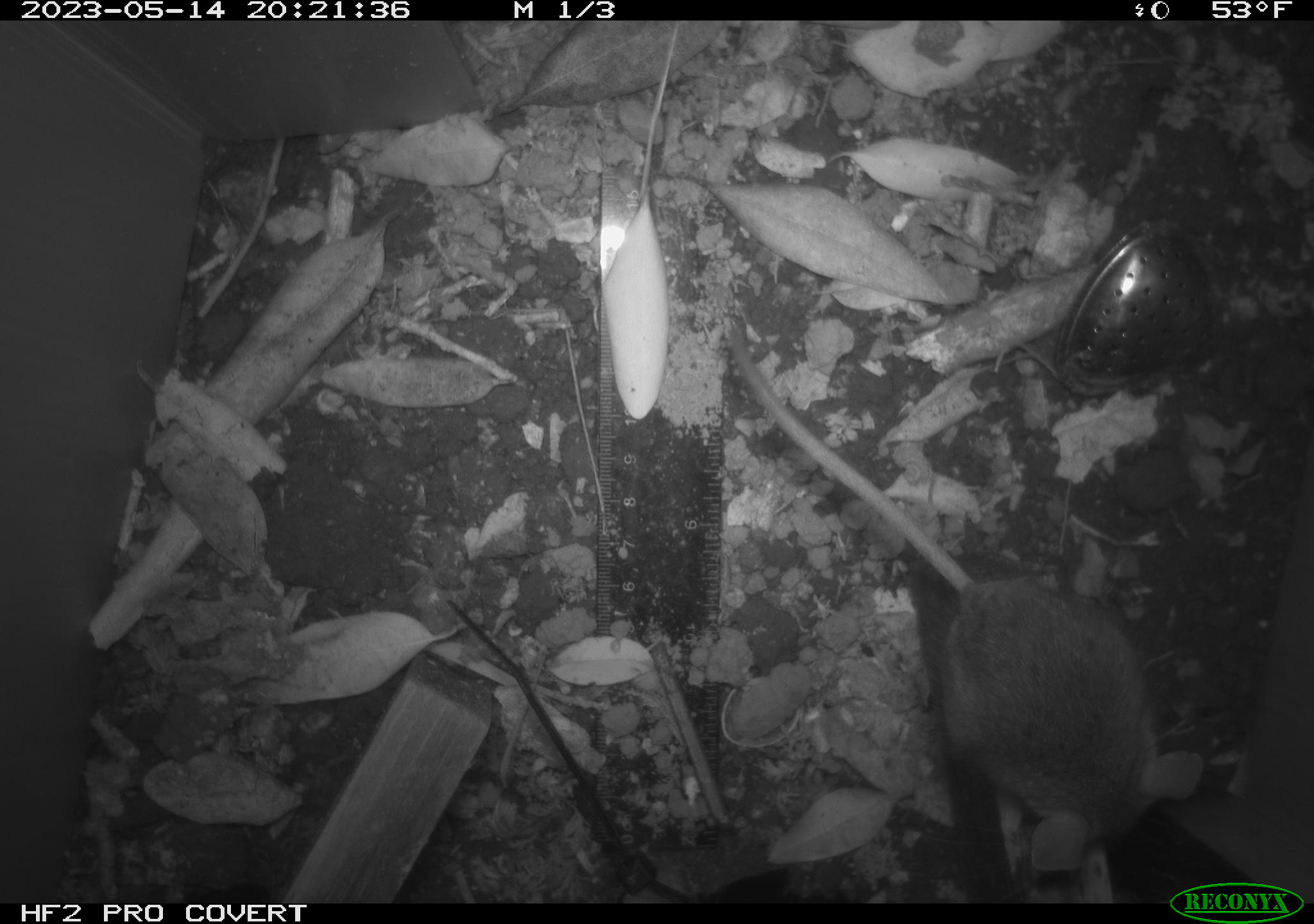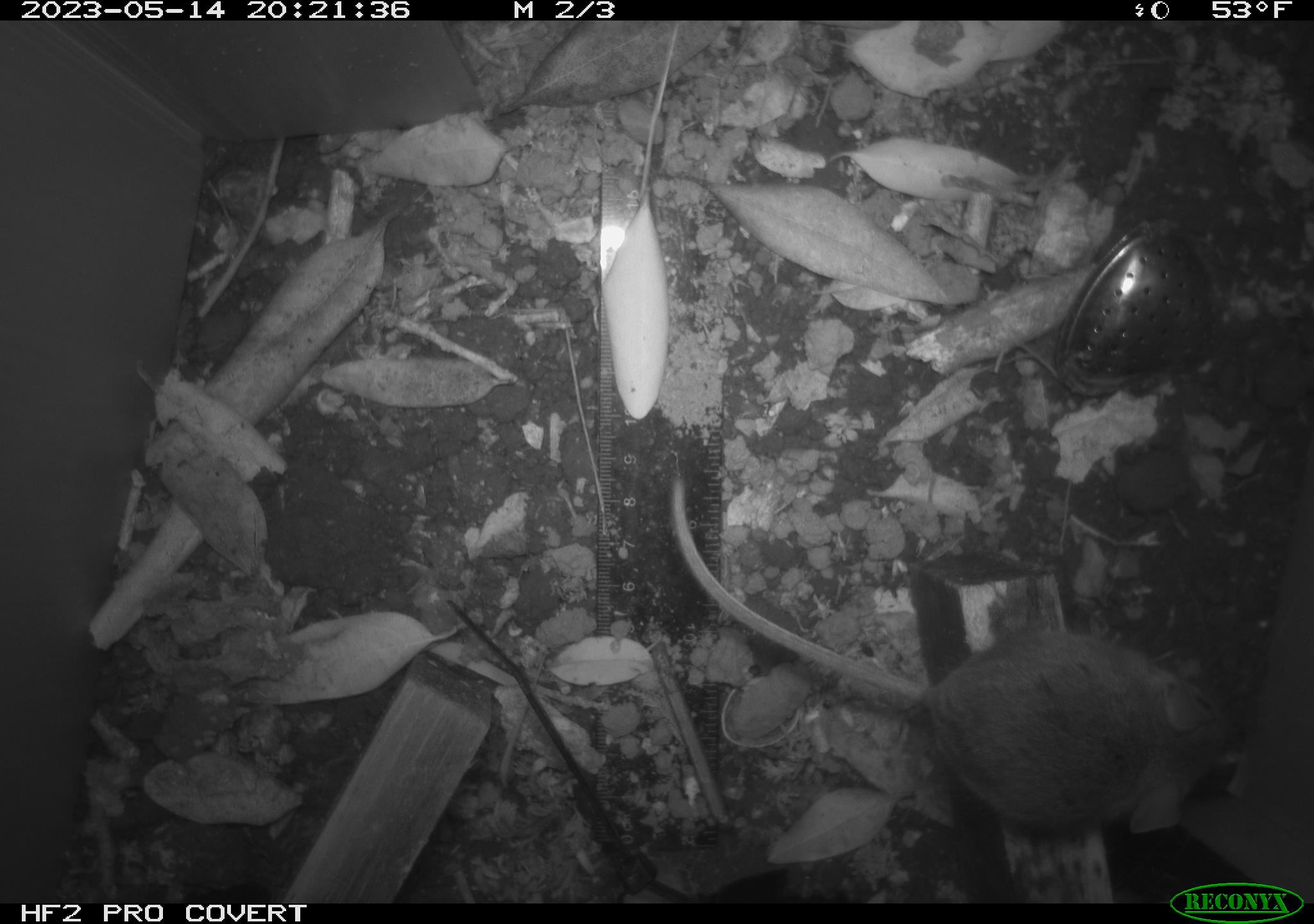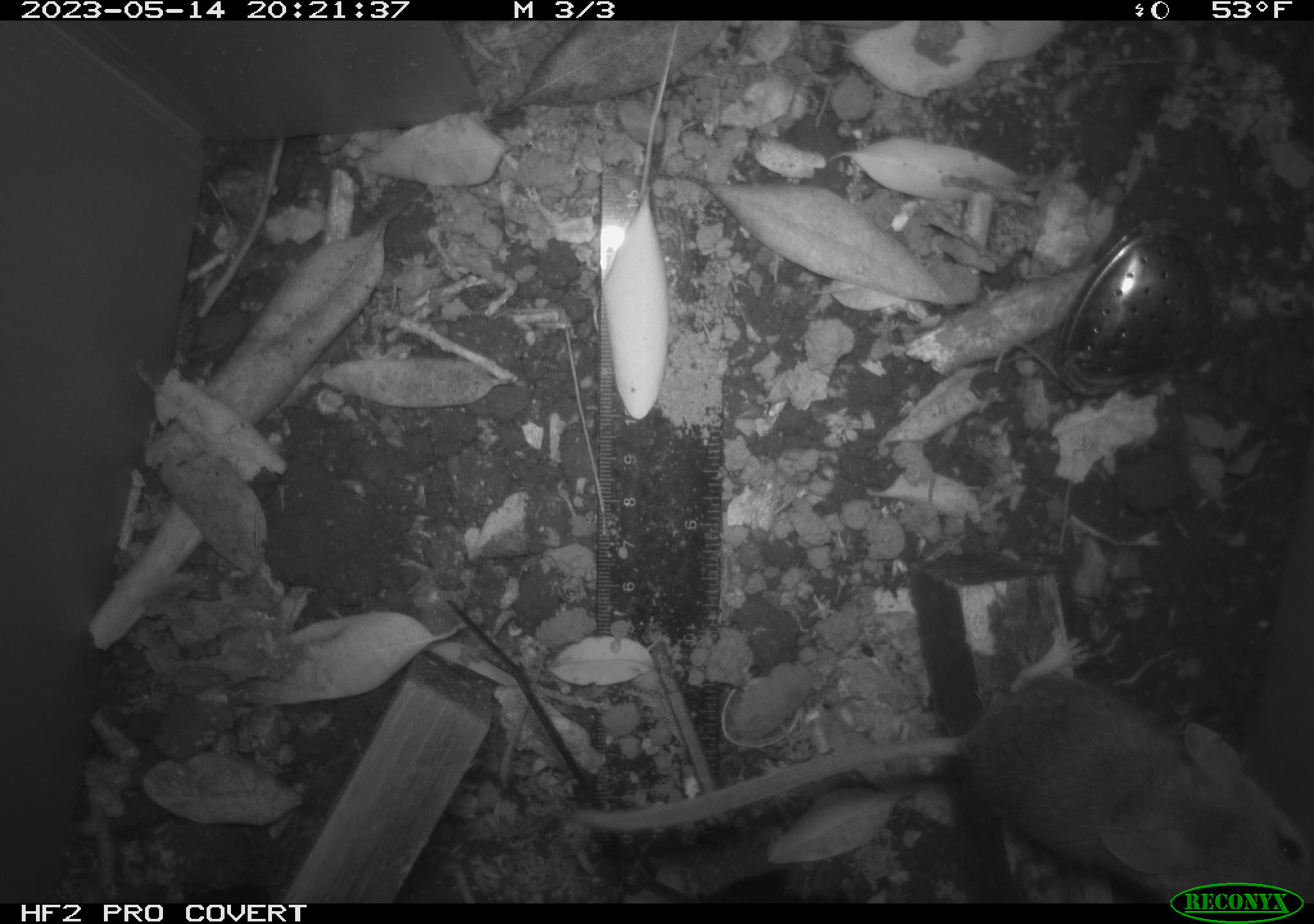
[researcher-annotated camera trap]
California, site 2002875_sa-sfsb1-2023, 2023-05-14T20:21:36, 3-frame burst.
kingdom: Animalia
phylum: Chordata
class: Mammalia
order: Rodentia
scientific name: Rodentia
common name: mouse species